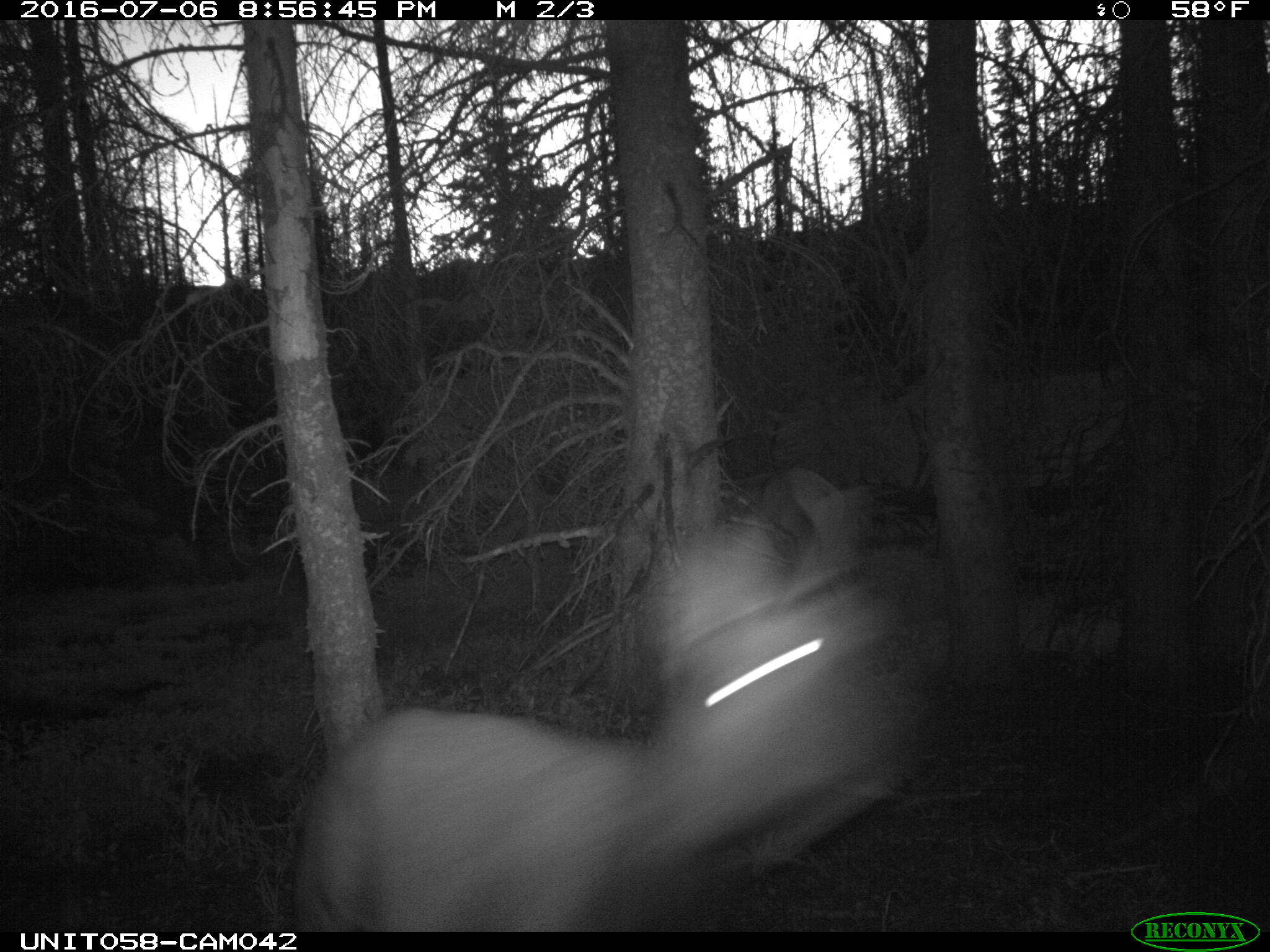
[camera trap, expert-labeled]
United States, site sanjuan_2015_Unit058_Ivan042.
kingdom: Animalia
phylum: Chordata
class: Mammalia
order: Artiodactyla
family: Cervidae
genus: Cervus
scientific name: Cervus elaphus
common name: red deer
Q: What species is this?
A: Cervus elaphus (red deer).